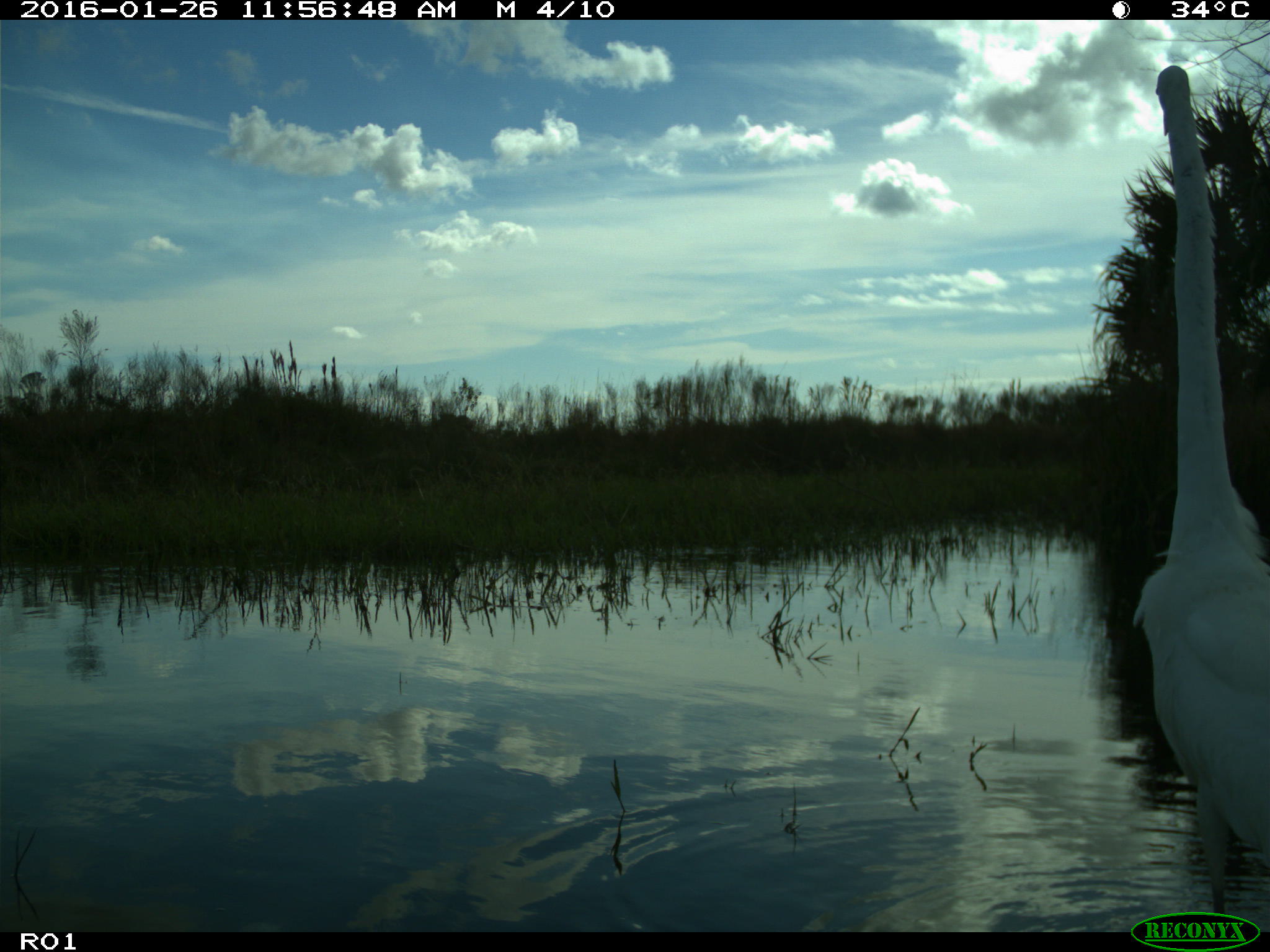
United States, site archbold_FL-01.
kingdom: Animalia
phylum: Chordata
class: Aves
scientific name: Aves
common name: birds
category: unidentified bird